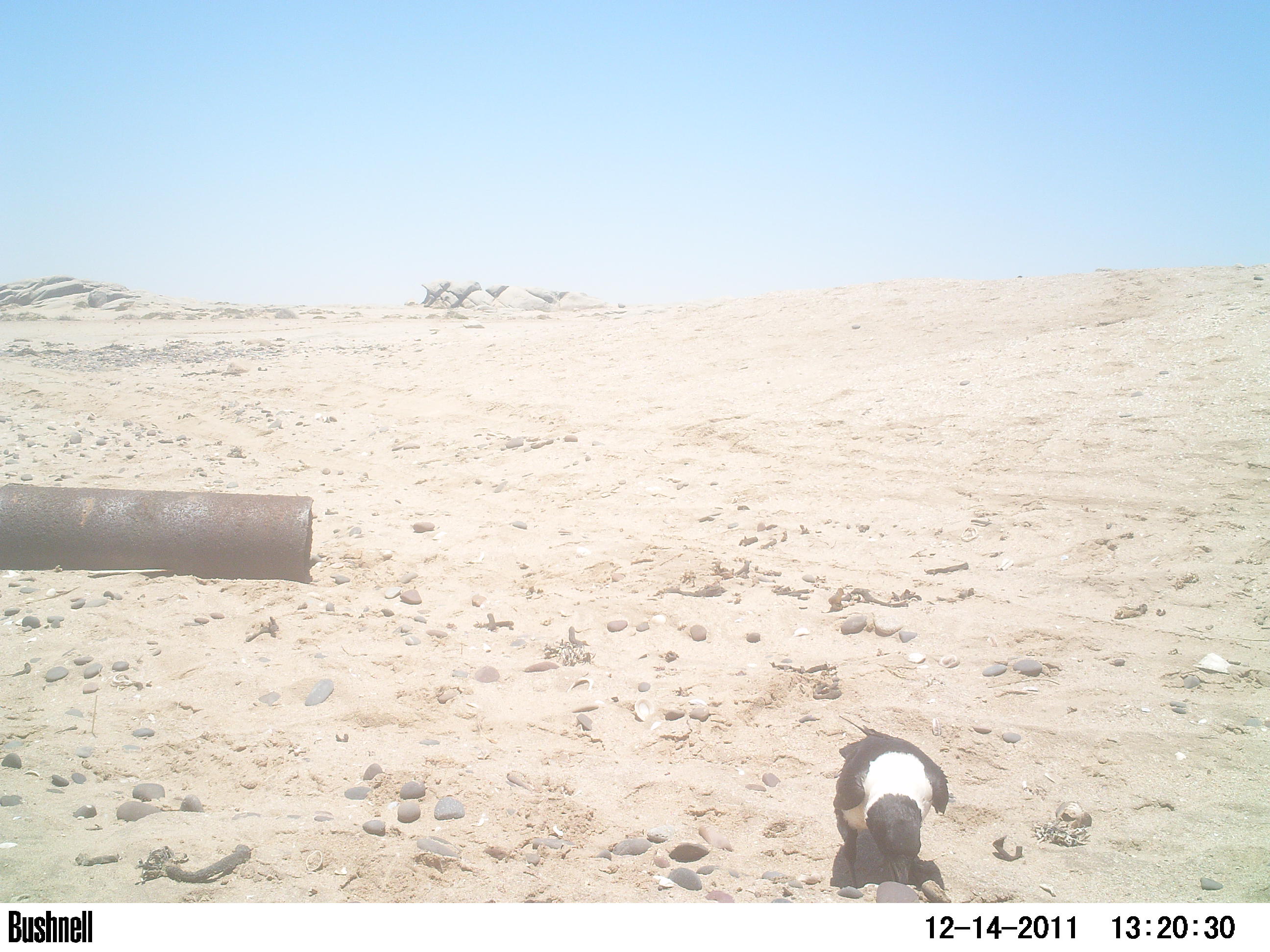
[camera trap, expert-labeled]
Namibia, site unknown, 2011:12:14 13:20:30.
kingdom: Animalia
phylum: Chordata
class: Aves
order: Passeriformes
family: Corvidae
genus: Corvus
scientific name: Corvus albus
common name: pied crow